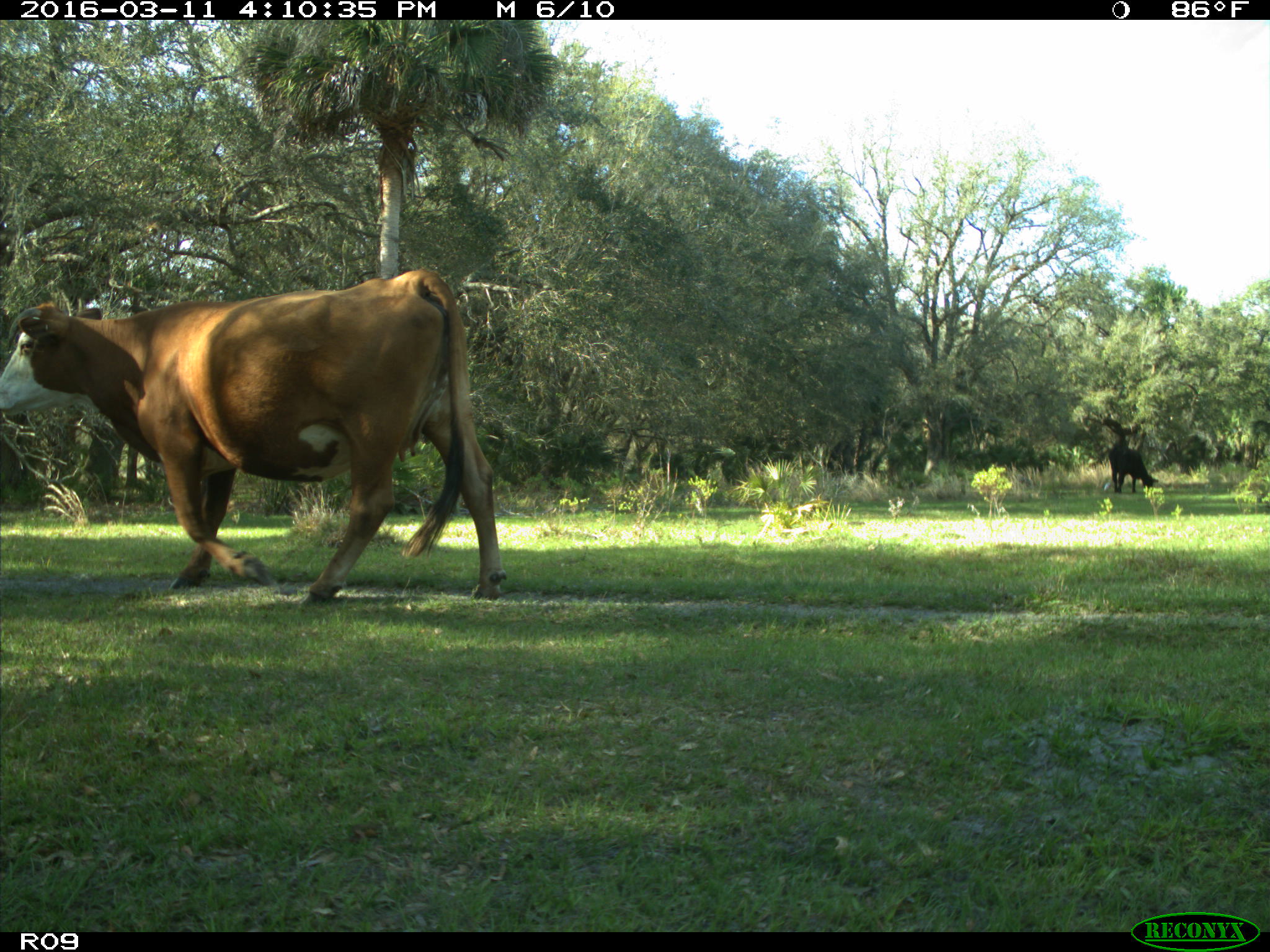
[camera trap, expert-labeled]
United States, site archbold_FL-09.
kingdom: Animalia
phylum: Chordata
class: Mammalia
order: Artiodactyla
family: Bovidae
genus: Bos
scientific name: Bos taurus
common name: domestic cow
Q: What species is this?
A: Bos taurus (domestic cow).